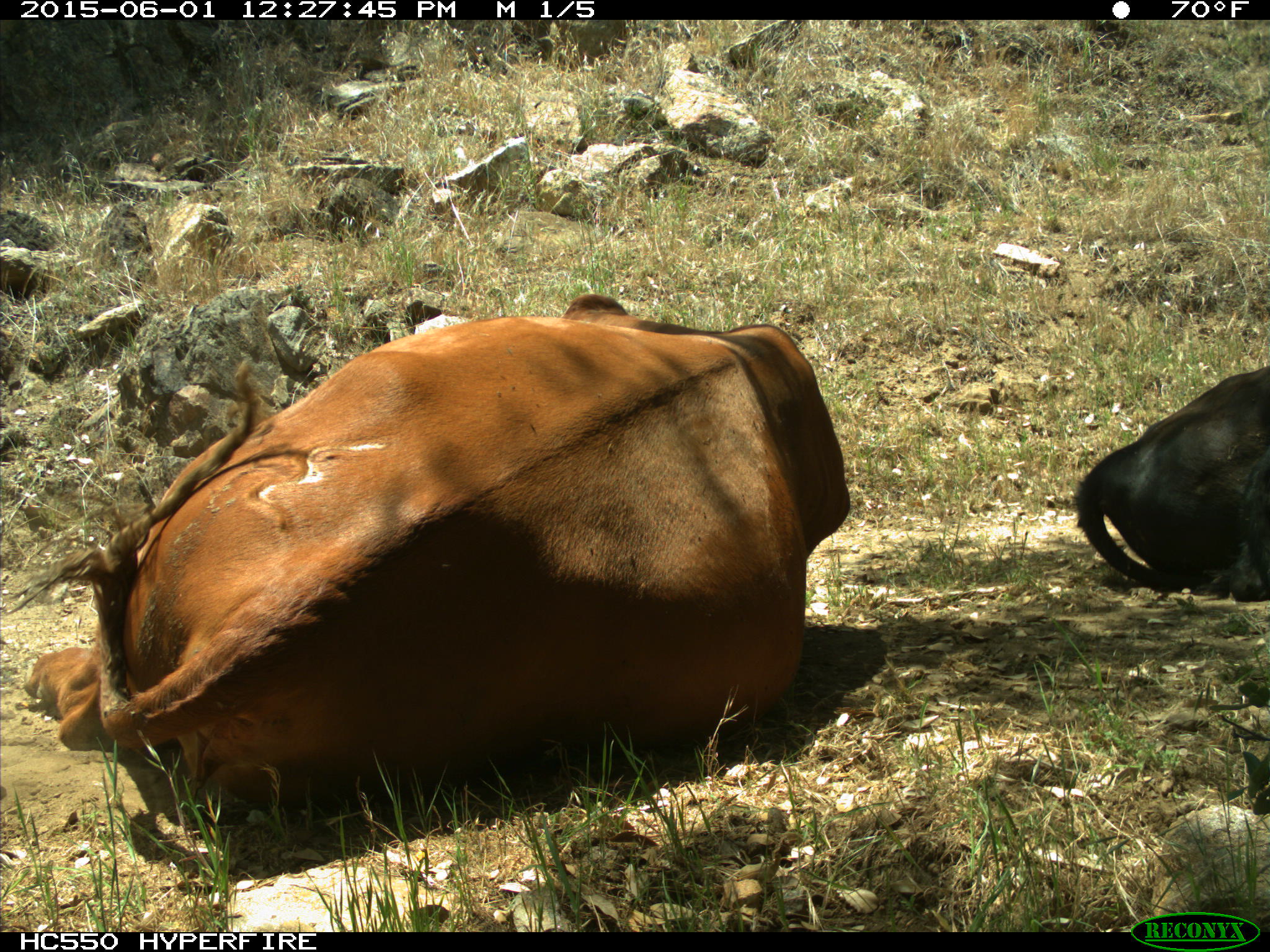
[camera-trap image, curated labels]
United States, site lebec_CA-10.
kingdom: Animalia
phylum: Chordata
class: Mammalia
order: Artiodactyla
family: Bovidae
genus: Bos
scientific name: Bos taurus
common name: domestic cow